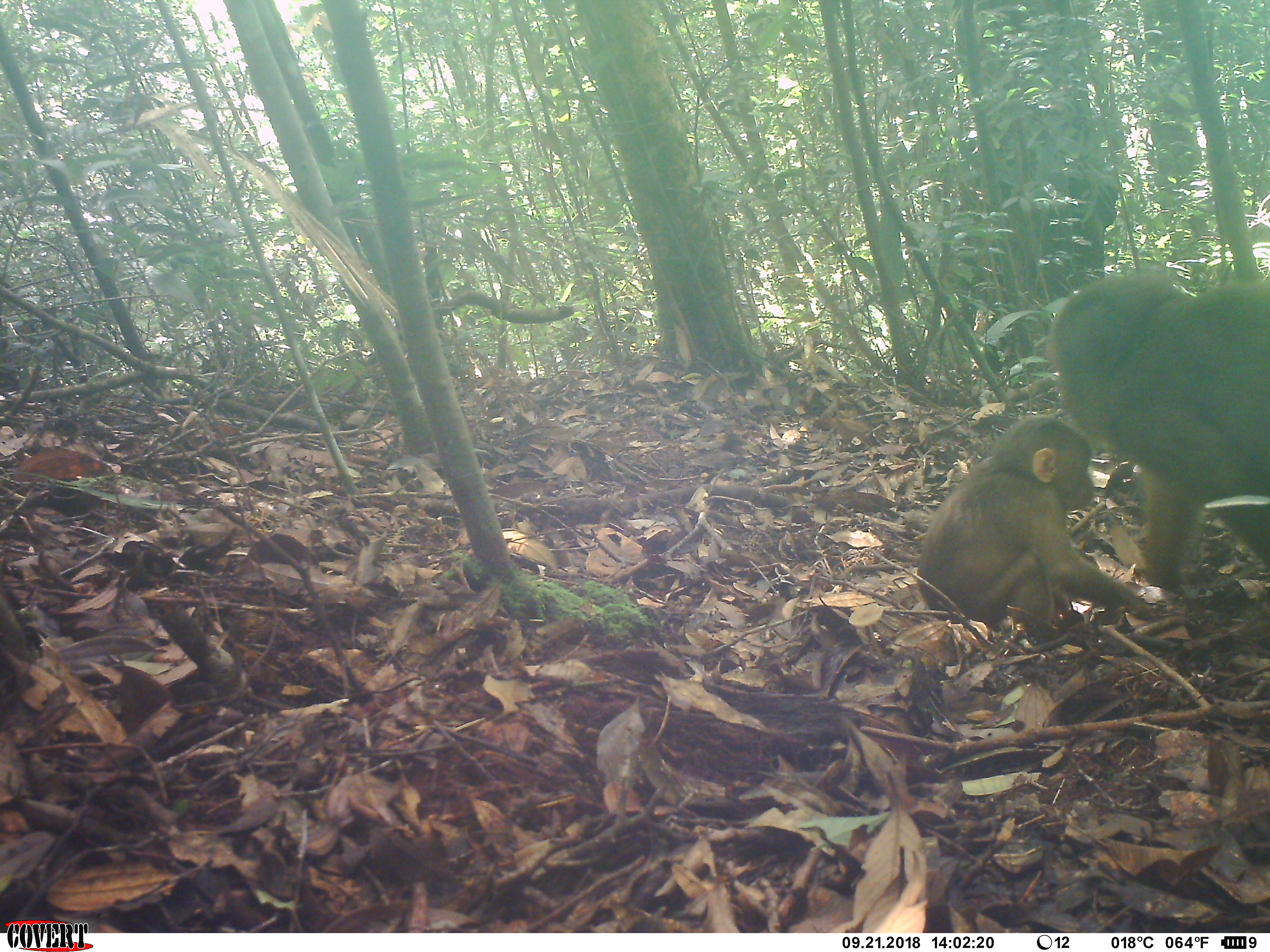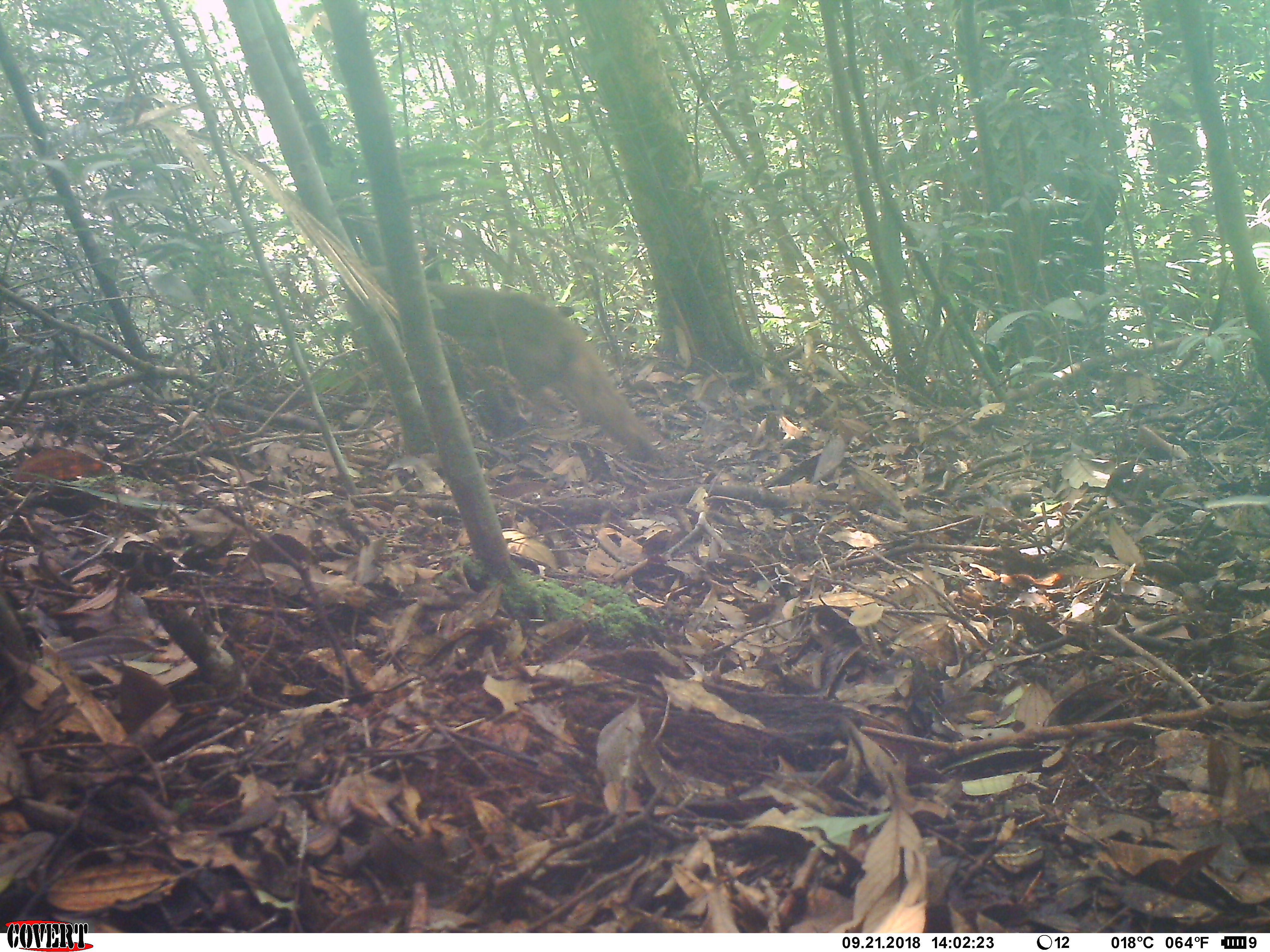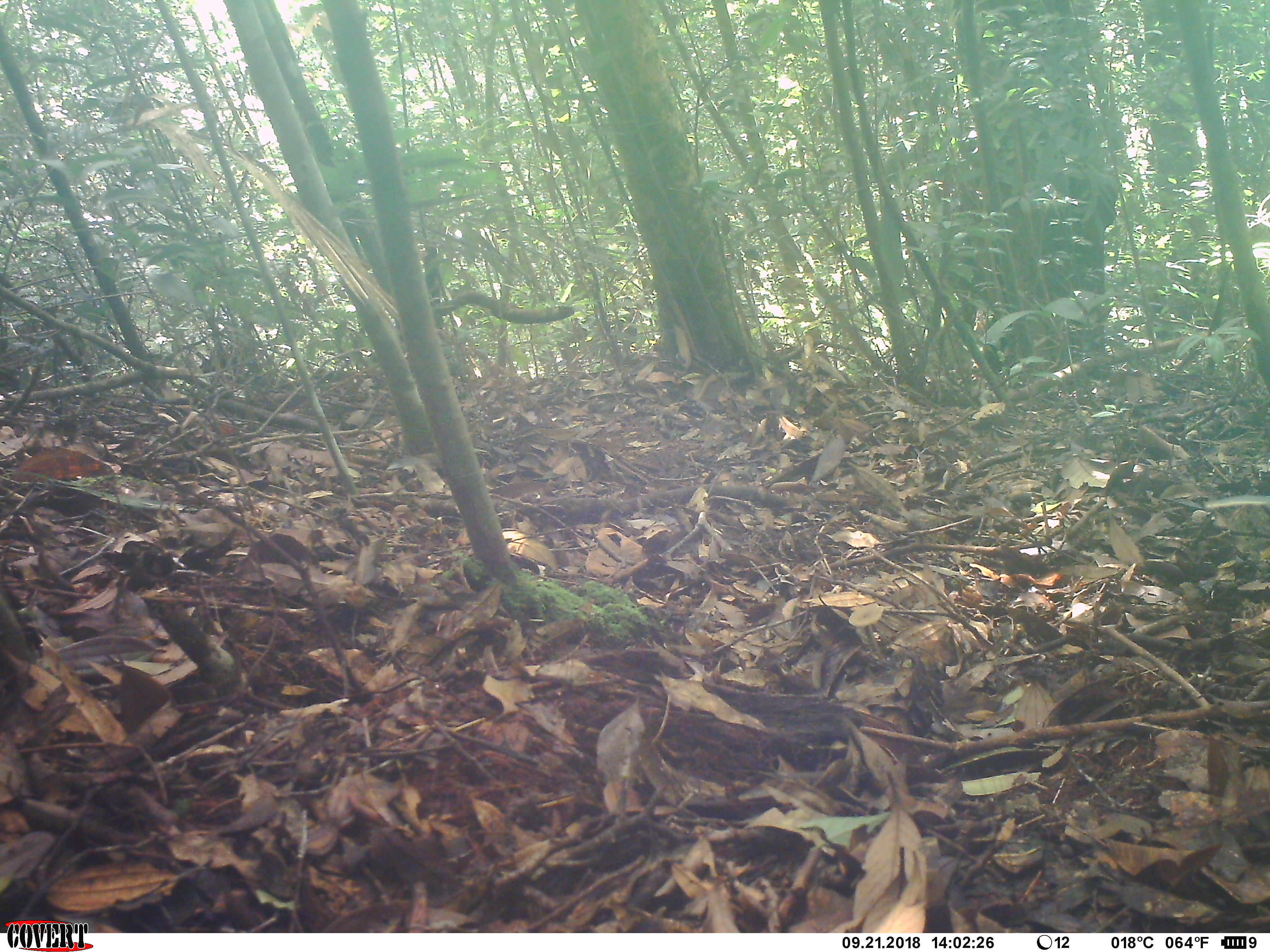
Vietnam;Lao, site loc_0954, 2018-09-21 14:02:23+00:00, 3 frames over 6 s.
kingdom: Animalia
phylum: Chordata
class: Mammalia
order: Primates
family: Cercopithecidae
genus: Macaca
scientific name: Macaca arctoides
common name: stump-tailed macaque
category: stump tailed macaque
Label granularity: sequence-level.